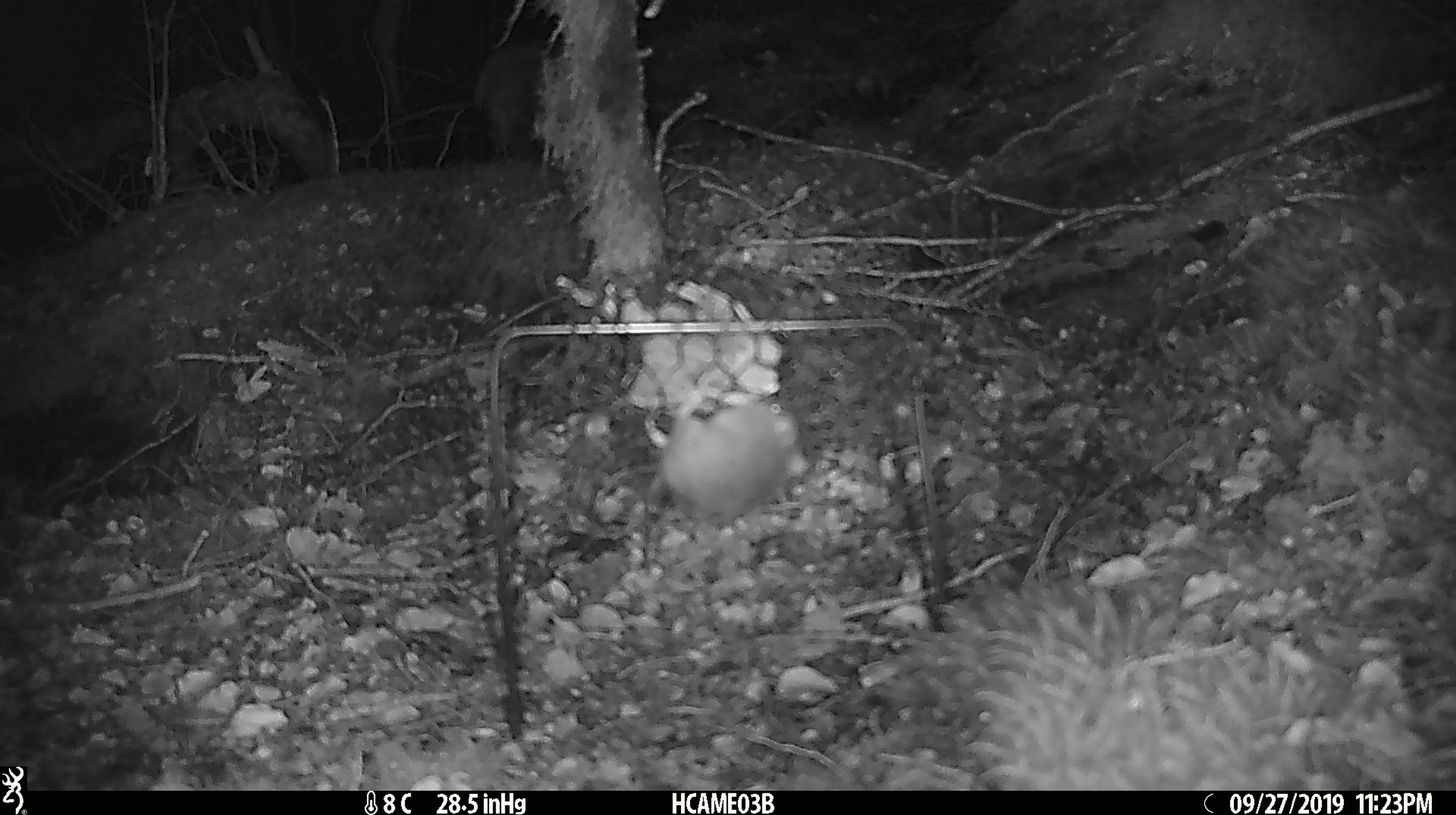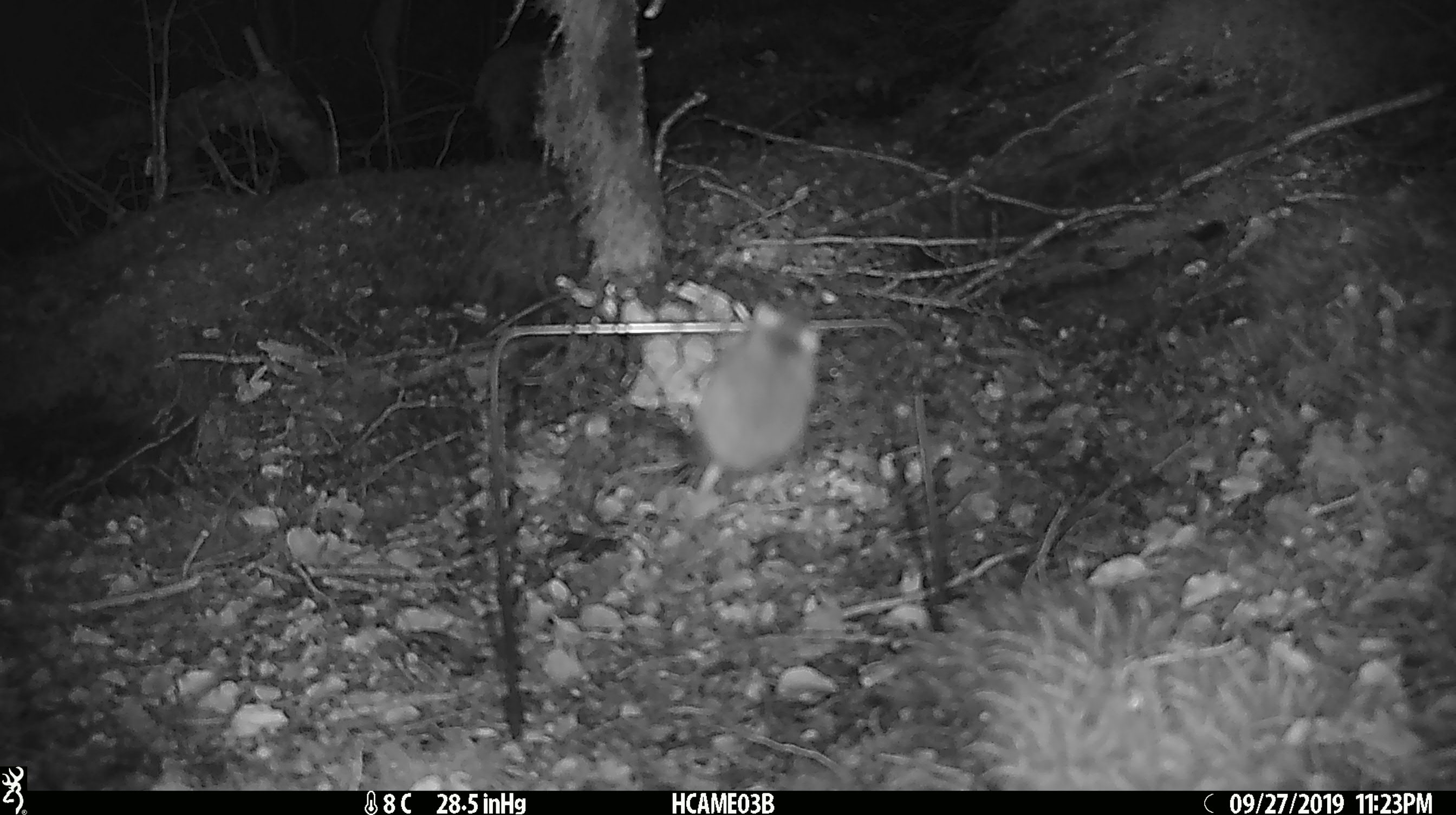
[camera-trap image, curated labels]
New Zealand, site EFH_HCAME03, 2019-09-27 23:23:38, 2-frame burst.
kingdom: Animalia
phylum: Chordata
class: Mammalia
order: Rodentia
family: Muridae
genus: Mus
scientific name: Mus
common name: mouse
Mouse (Mus).